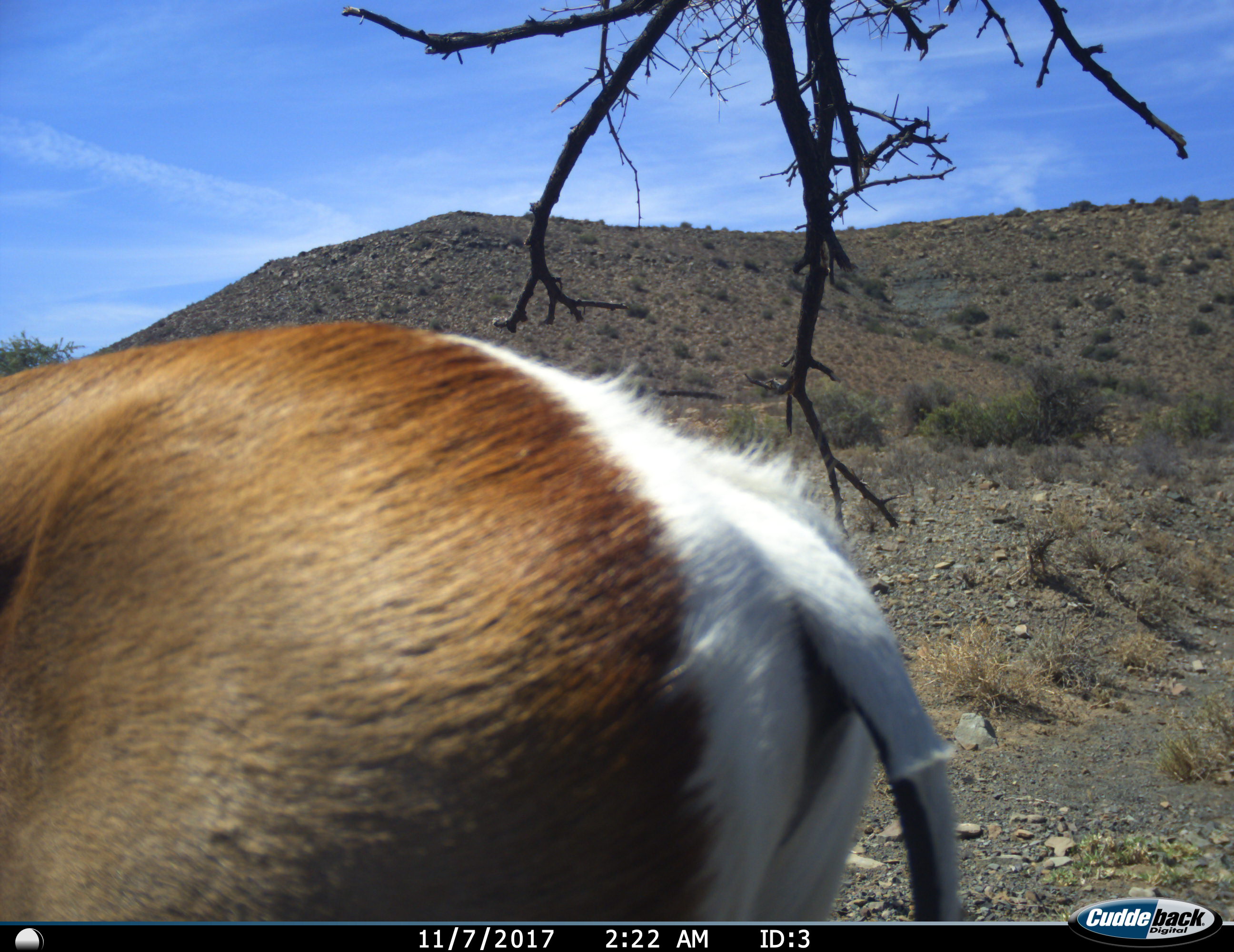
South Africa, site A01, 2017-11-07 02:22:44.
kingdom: Animalia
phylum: Chordata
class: Mammalia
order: Artiodactyla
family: Bovidae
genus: Antidorcas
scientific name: Antidorcas marsupialis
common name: springbok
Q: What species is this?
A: Springbok (Antidorcas marsupialis).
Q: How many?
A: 1.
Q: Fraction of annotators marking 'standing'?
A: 89%.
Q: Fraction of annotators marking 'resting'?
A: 0%.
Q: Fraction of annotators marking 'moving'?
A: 22%.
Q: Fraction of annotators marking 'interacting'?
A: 0%.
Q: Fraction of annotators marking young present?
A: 0%.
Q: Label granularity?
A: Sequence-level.